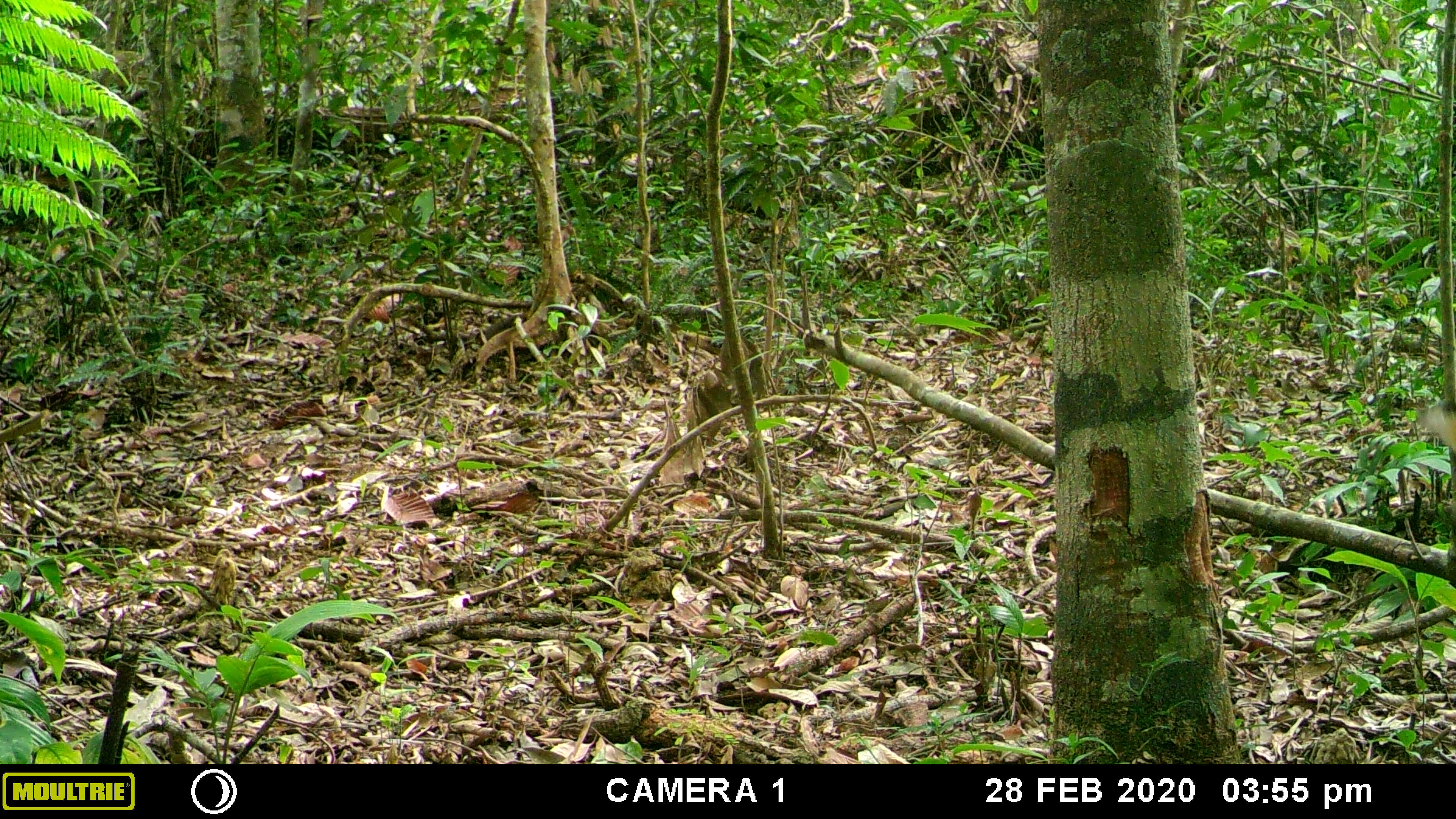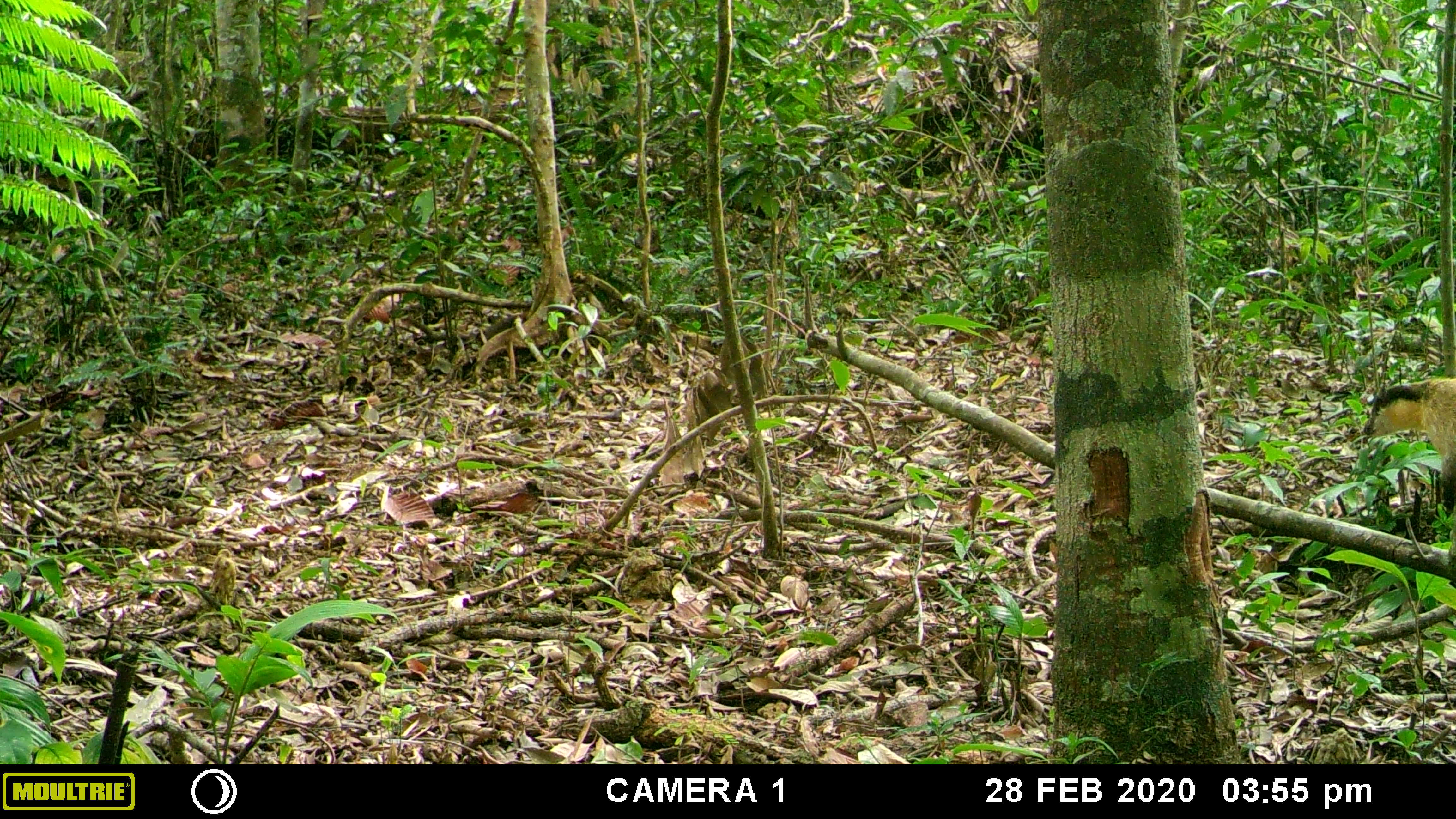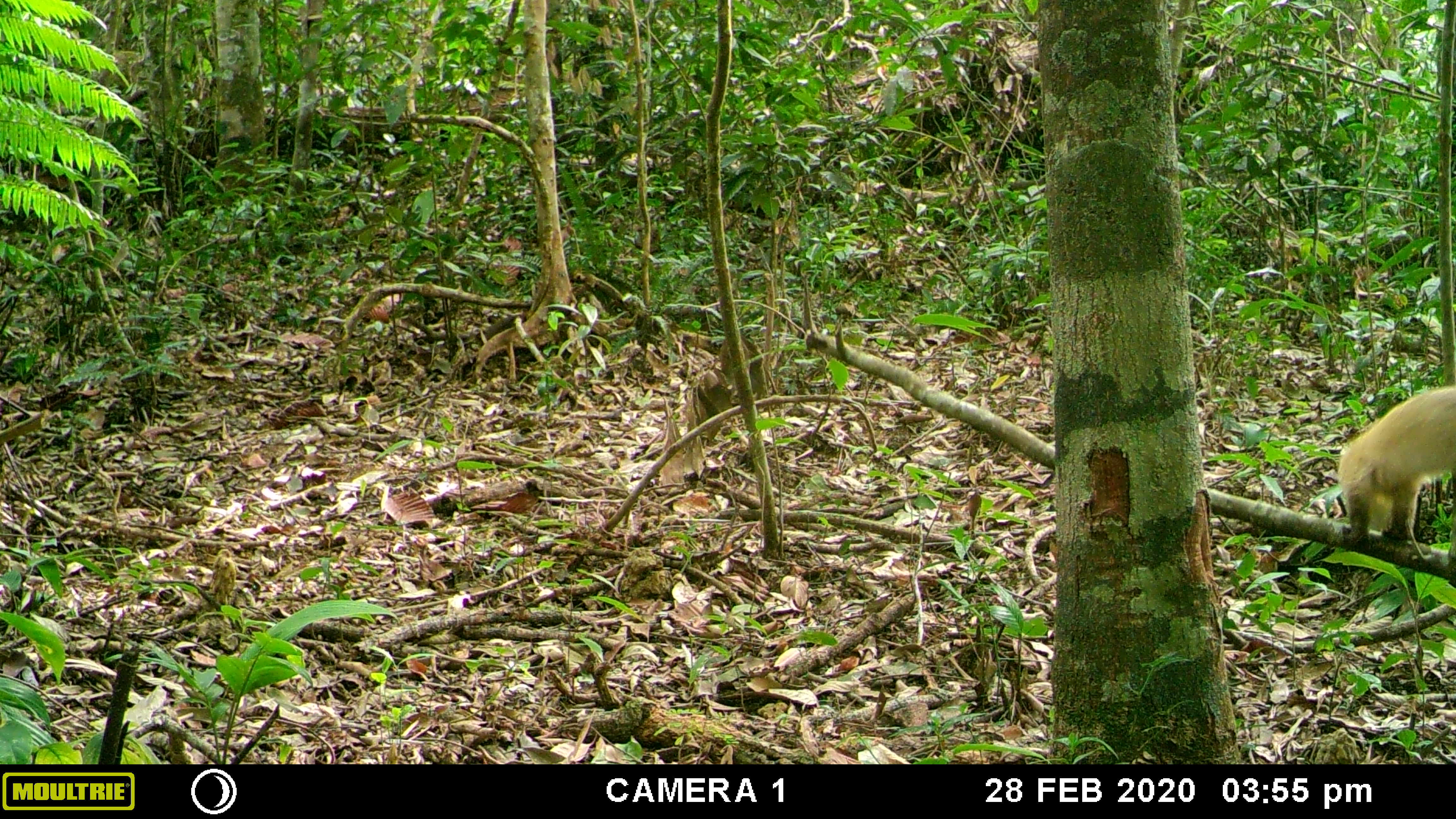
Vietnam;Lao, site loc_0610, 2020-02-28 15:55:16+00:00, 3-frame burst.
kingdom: Animalia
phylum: Chordata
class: Mammalia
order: Carnivora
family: Mustelidae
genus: Martes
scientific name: Martes flavigula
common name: yellow-throated marten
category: yellow throated marten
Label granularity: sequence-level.